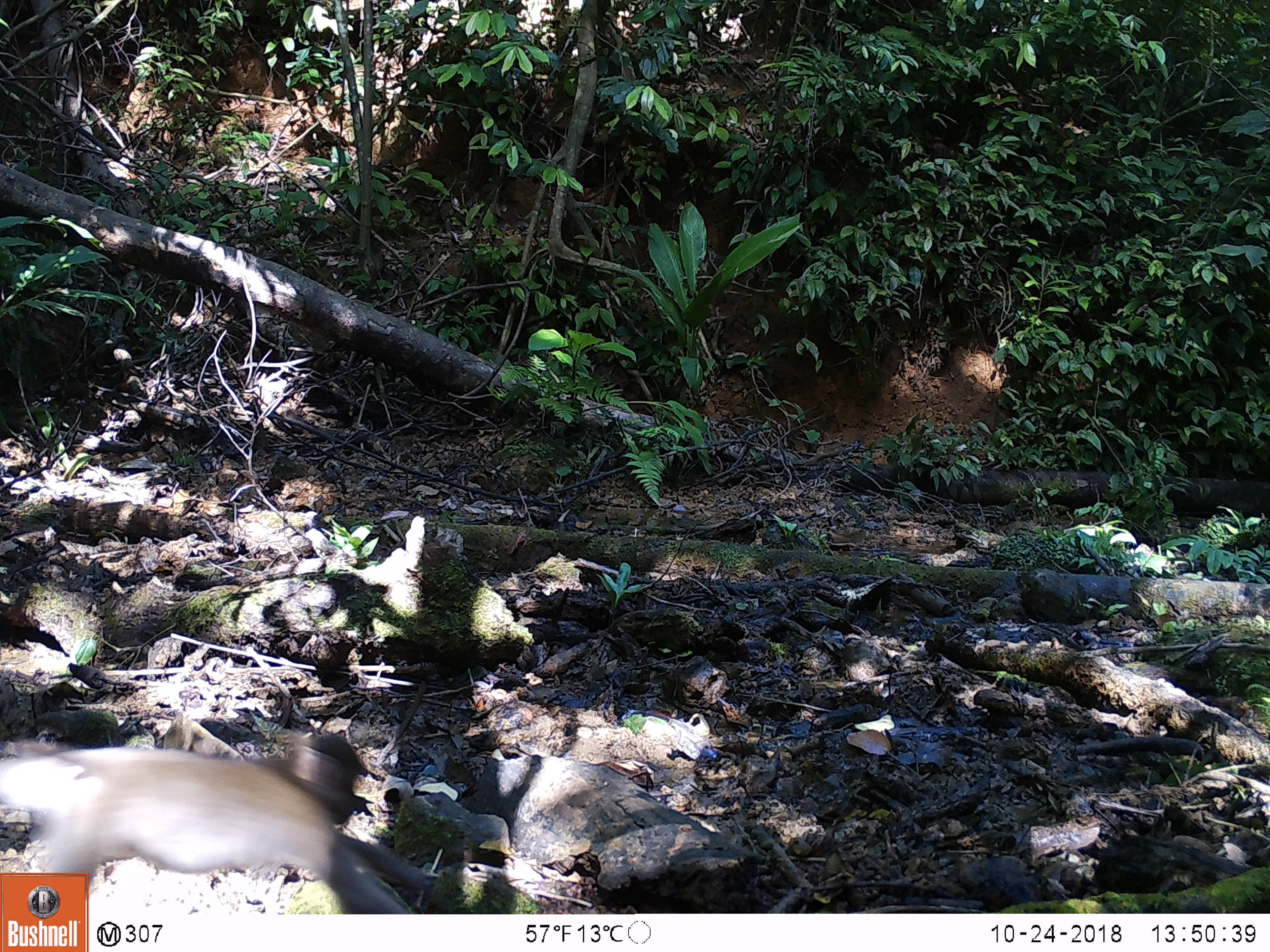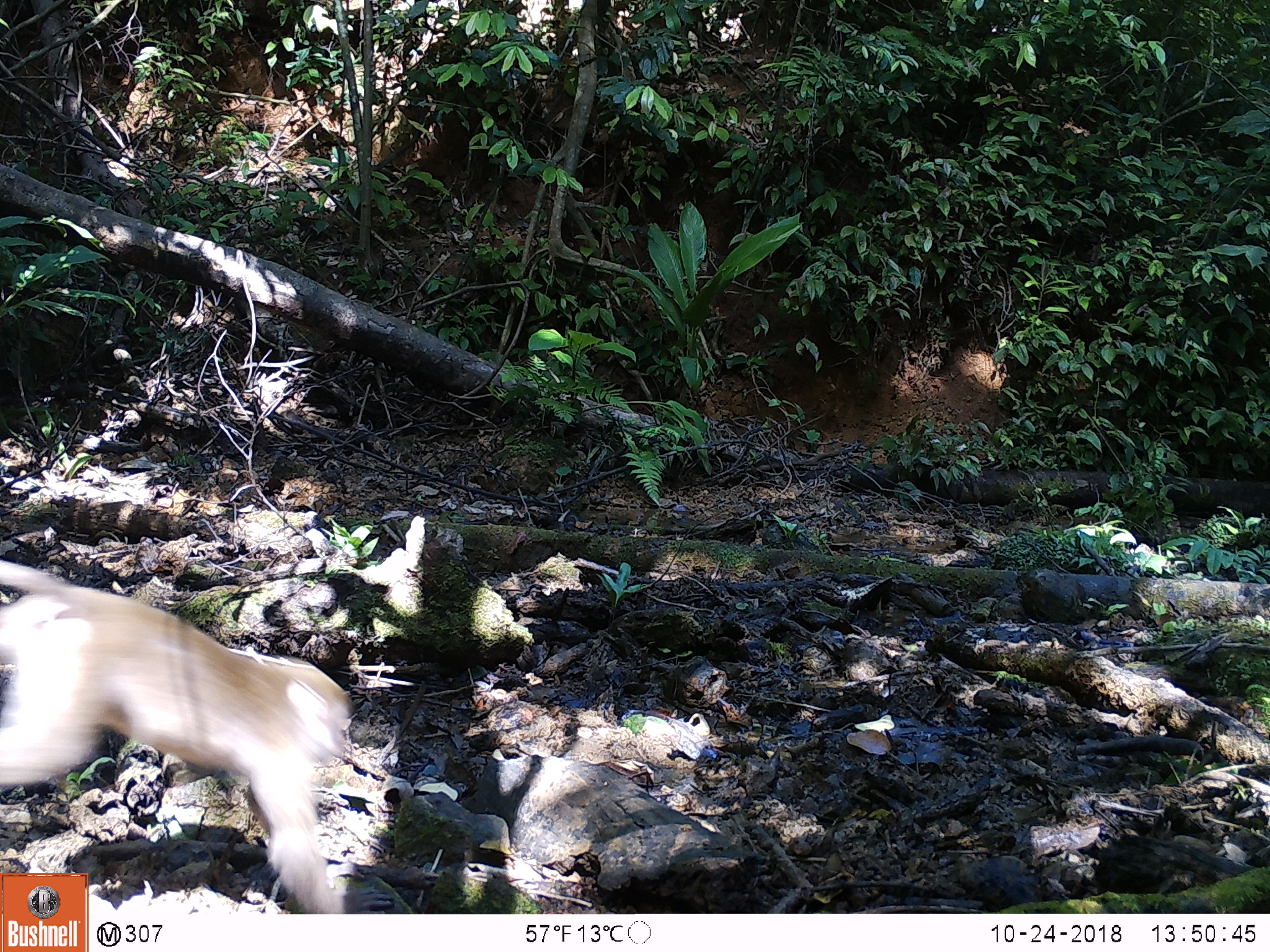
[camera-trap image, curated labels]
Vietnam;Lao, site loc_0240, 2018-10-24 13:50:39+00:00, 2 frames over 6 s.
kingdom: Animalia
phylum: Chordata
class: Mammalia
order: Primates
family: Cercopithecidae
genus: Macaca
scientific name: Macaca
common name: macaques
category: assam or rhesus macaque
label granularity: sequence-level